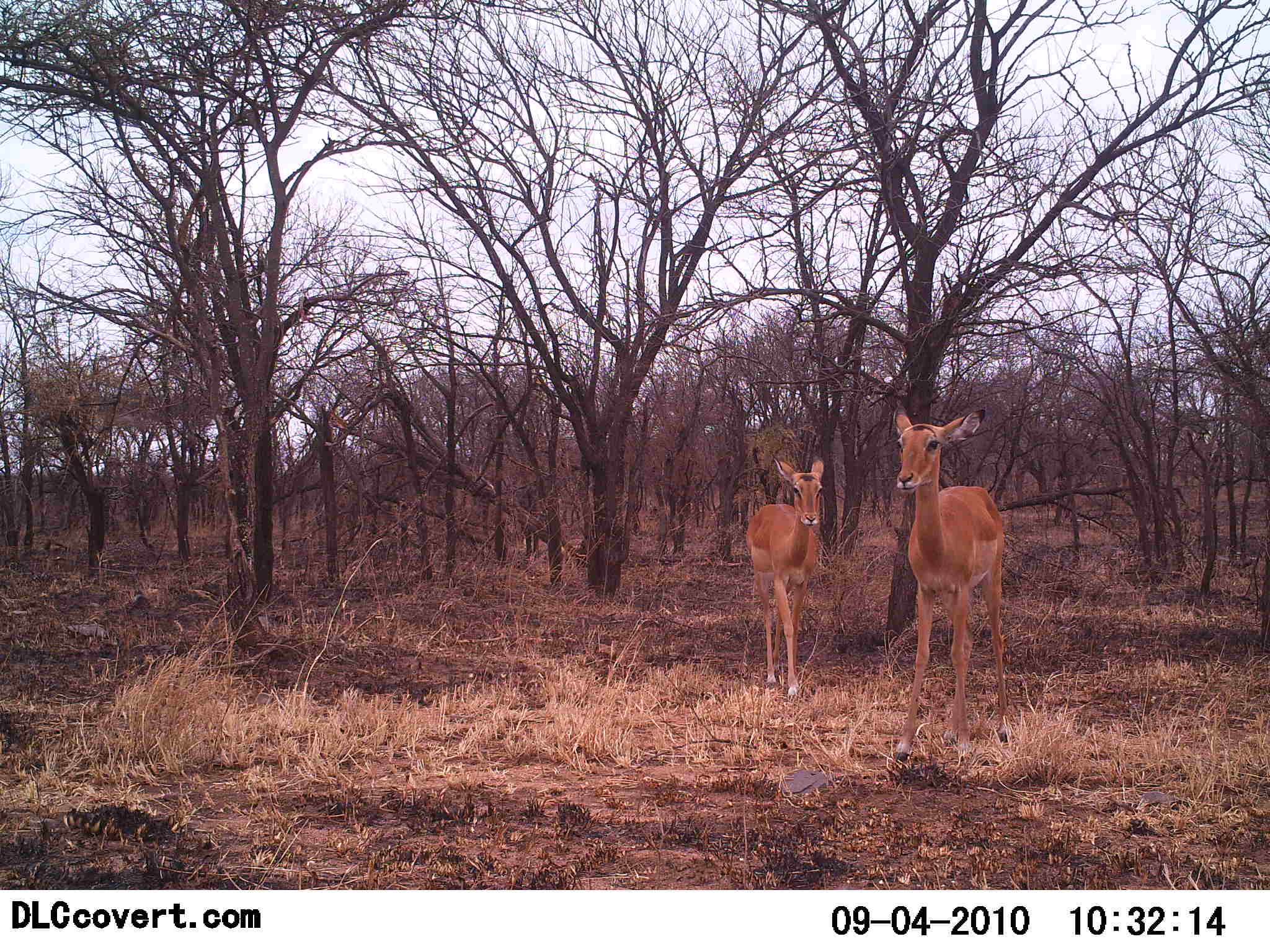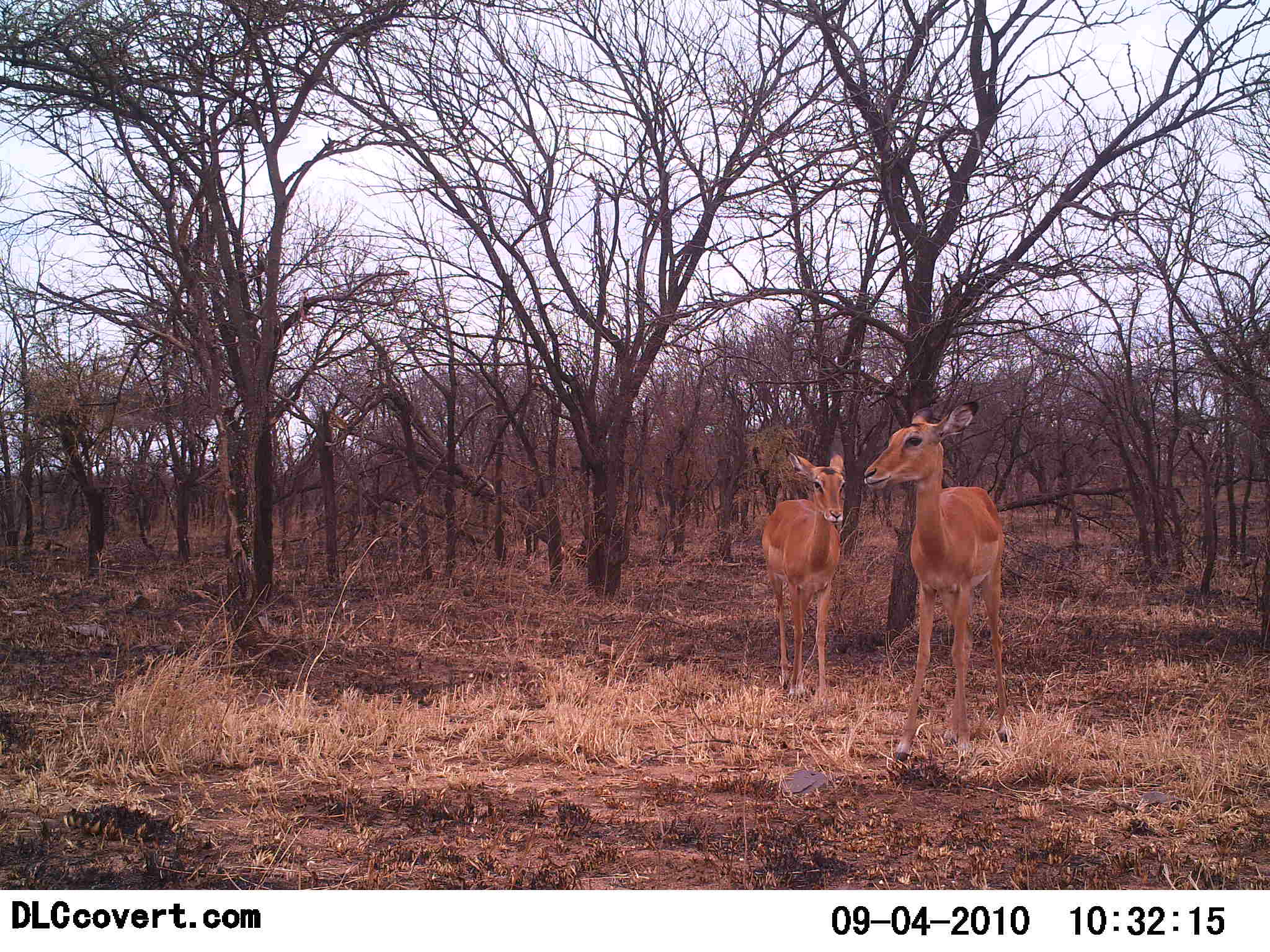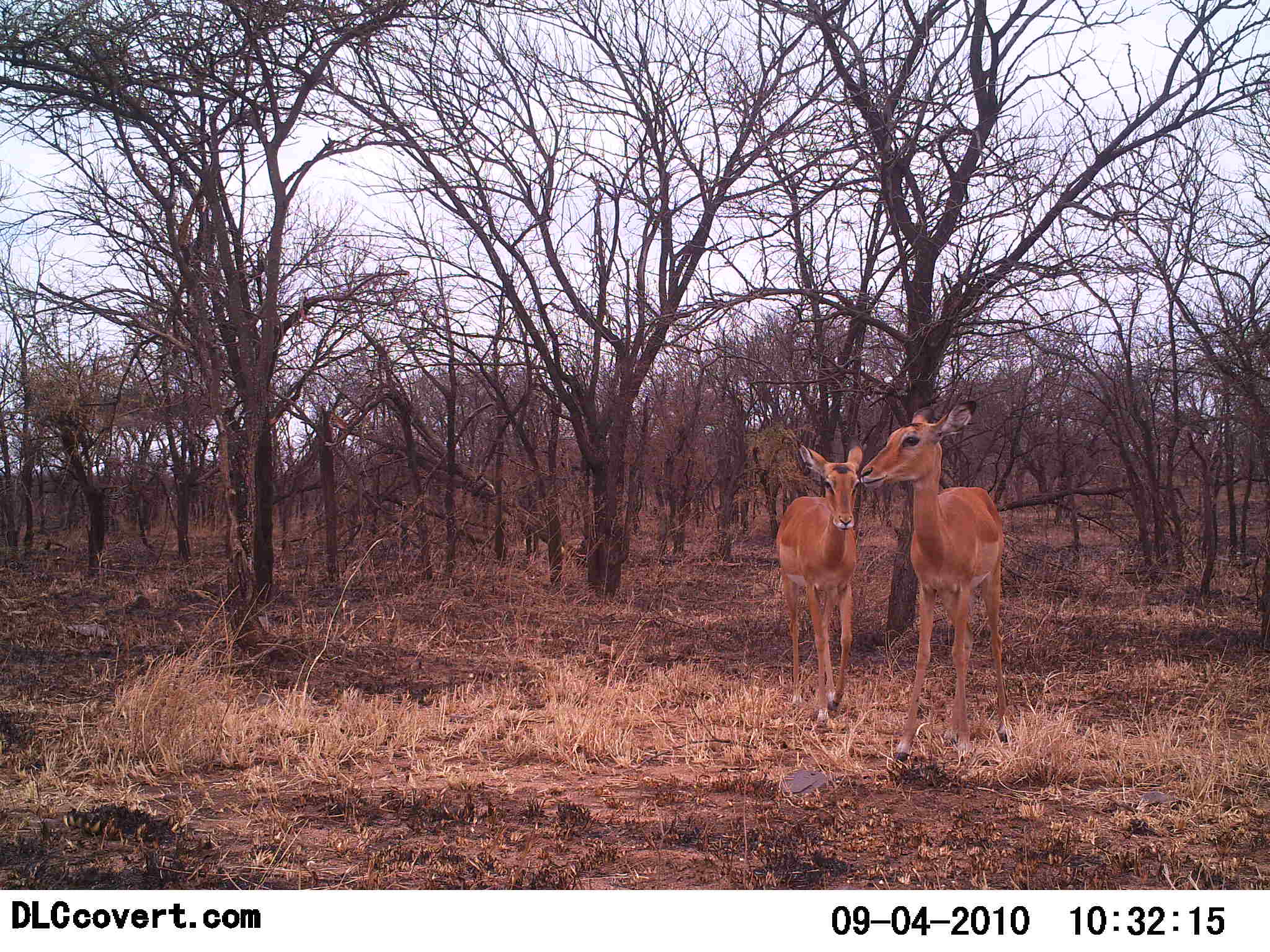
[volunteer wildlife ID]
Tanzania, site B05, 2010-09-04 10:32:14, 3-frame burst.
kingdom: Animalia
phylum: Chordata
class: Mammalia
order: Artiodactyla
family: Bovidae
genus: Aepyceros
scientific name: Aepyceros melampus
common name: impala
Impala (Aepyceros melampus), count 2. Behavior (volunteer vote fractions): standing 91%, resting 0%, moving 55%, interacting 0%. Young present (vote fraction): 9%. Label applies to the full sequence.